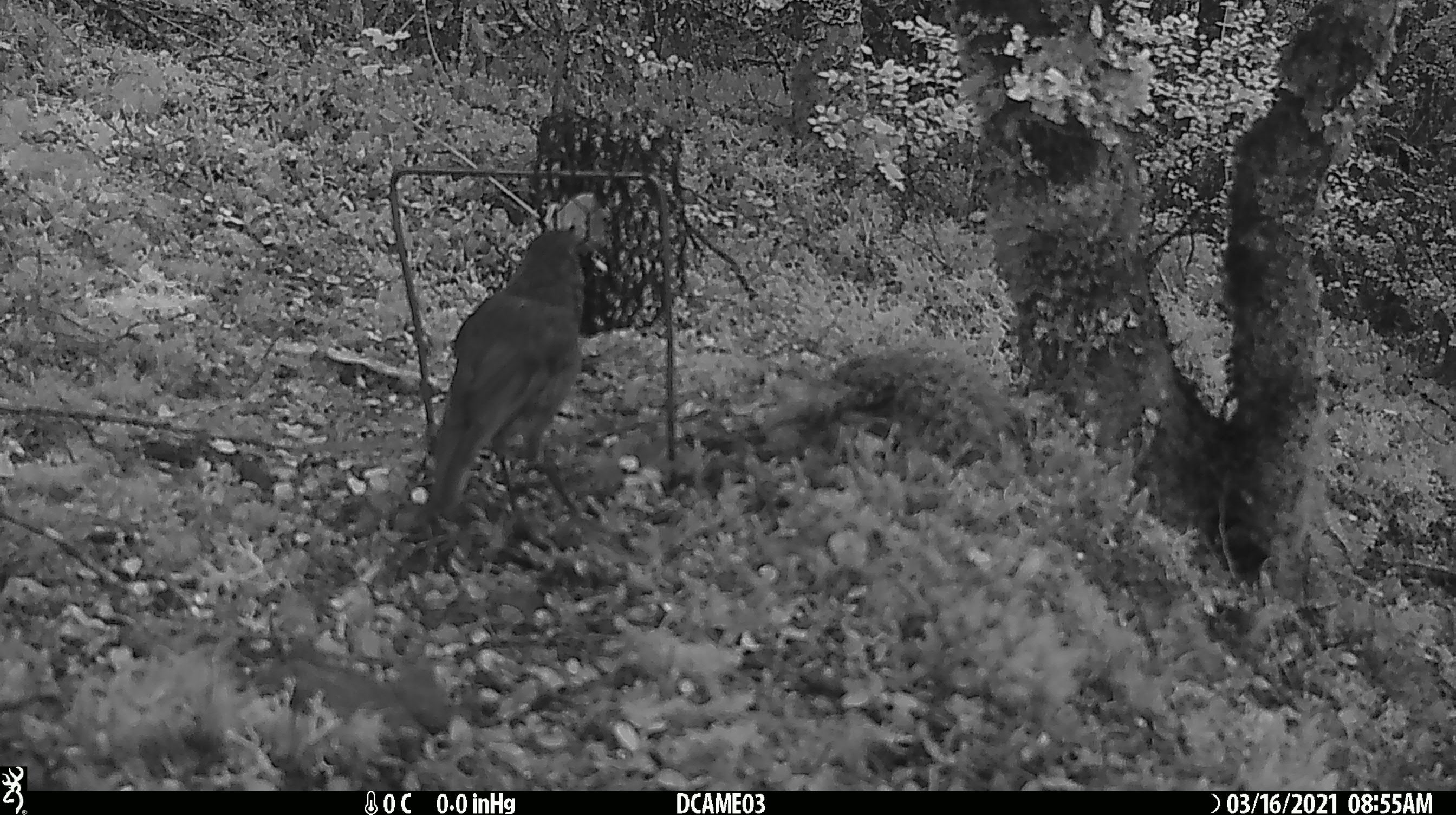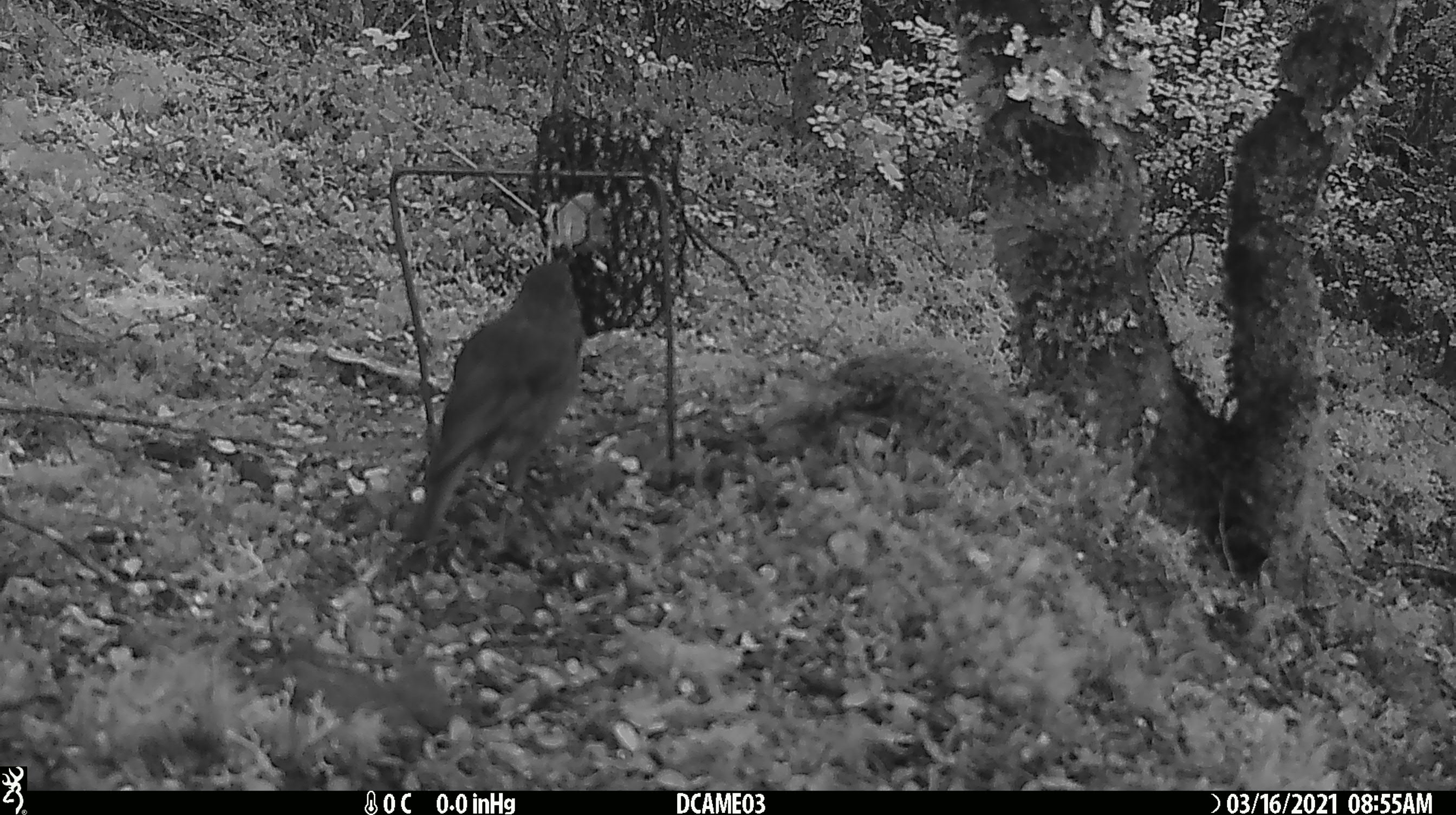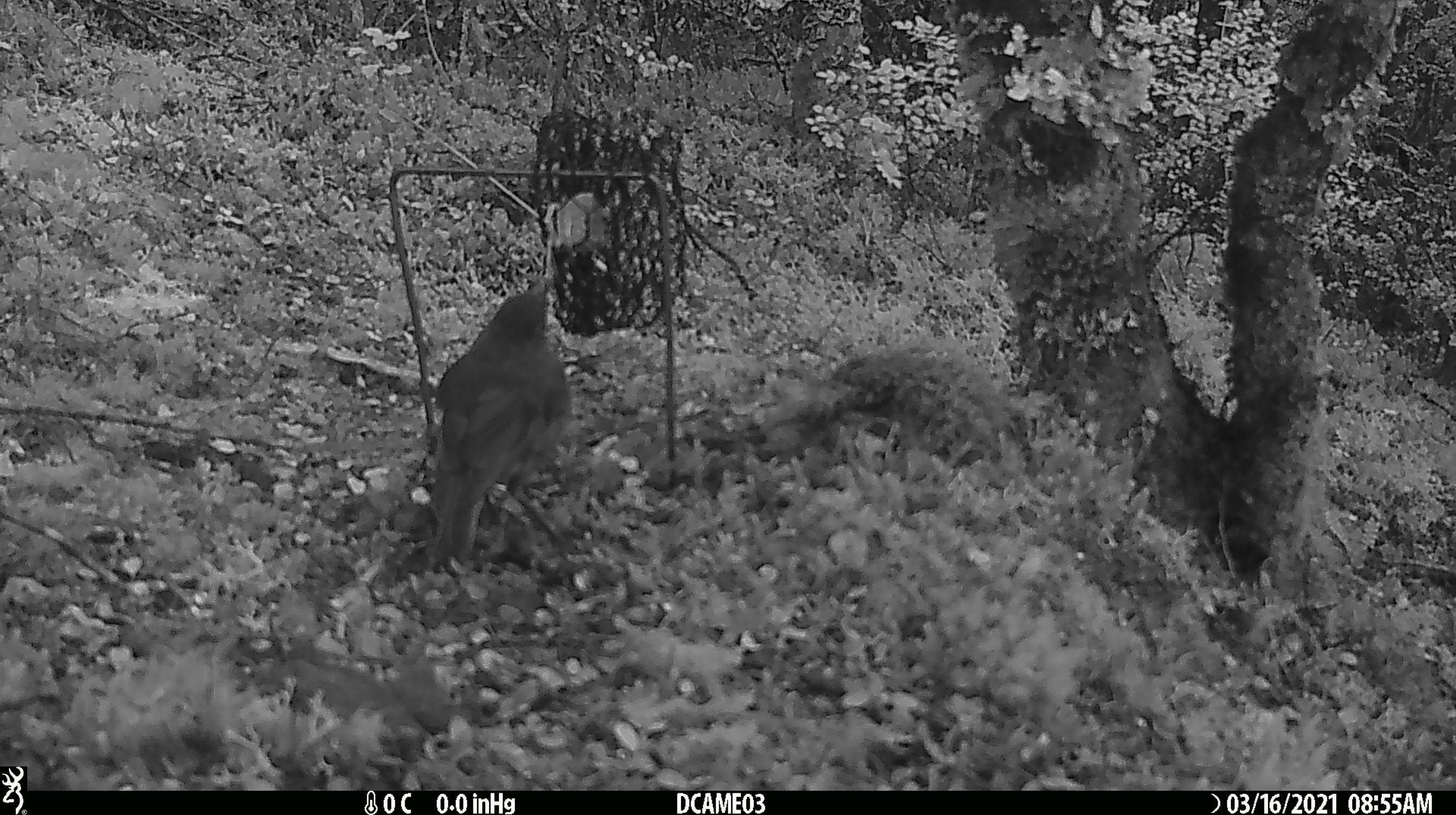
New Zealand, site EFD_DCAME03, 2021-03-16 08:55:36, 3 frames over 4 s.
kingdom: Animalia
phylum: Chordata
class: Aves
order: Passeriformes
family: Petroicidae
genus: Petroica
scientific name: Petroica australis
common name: new zealand robin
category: robin